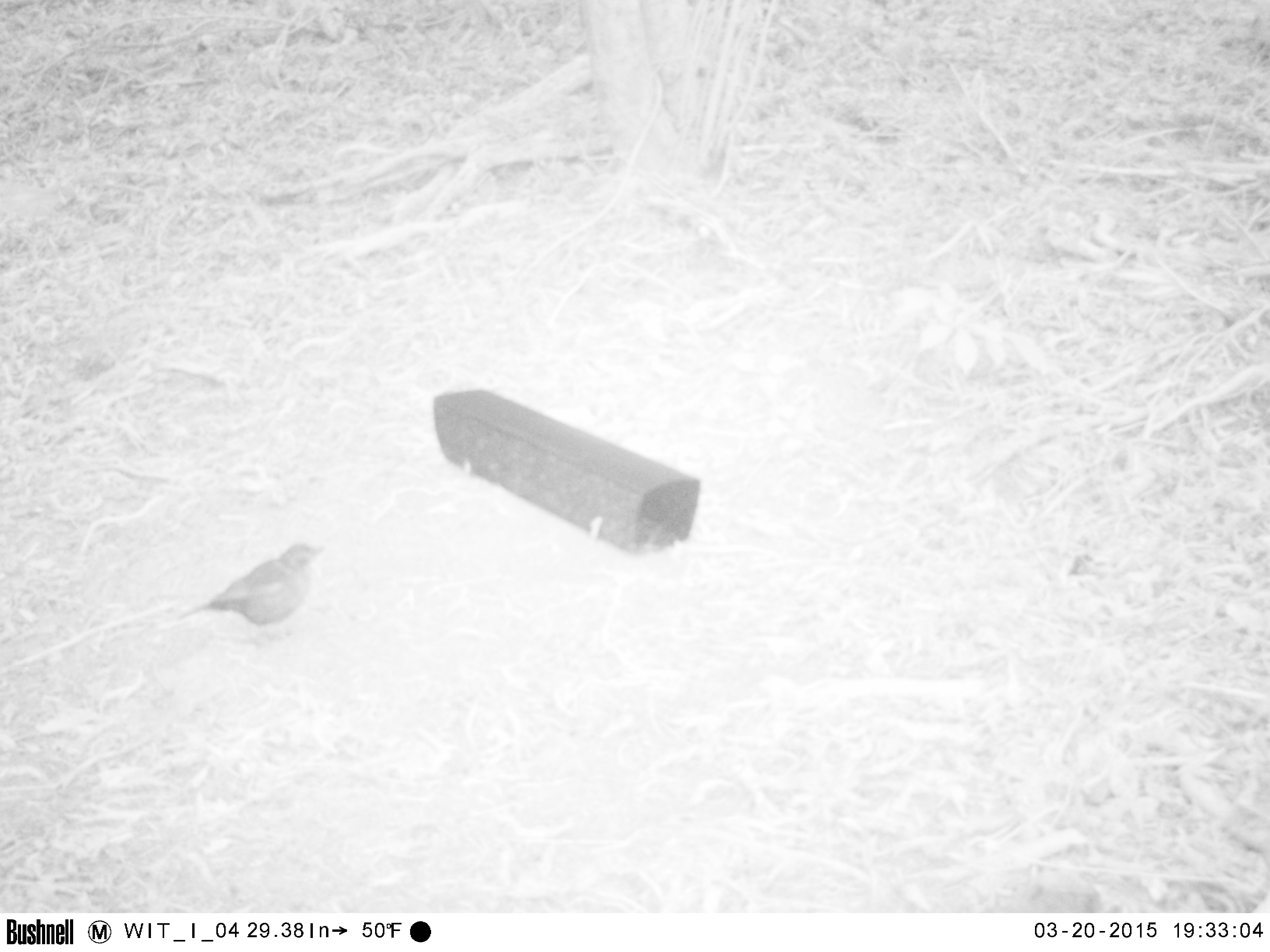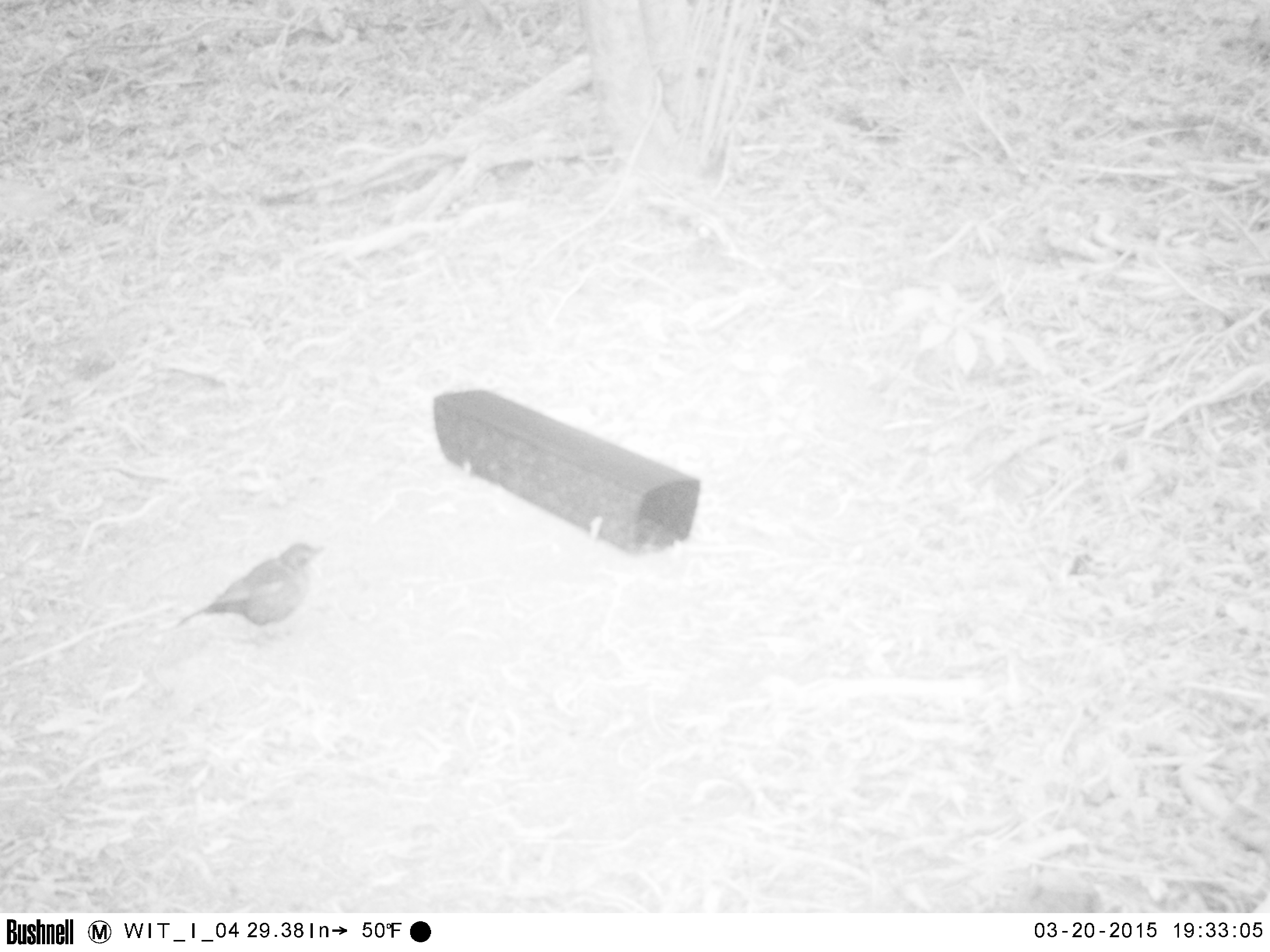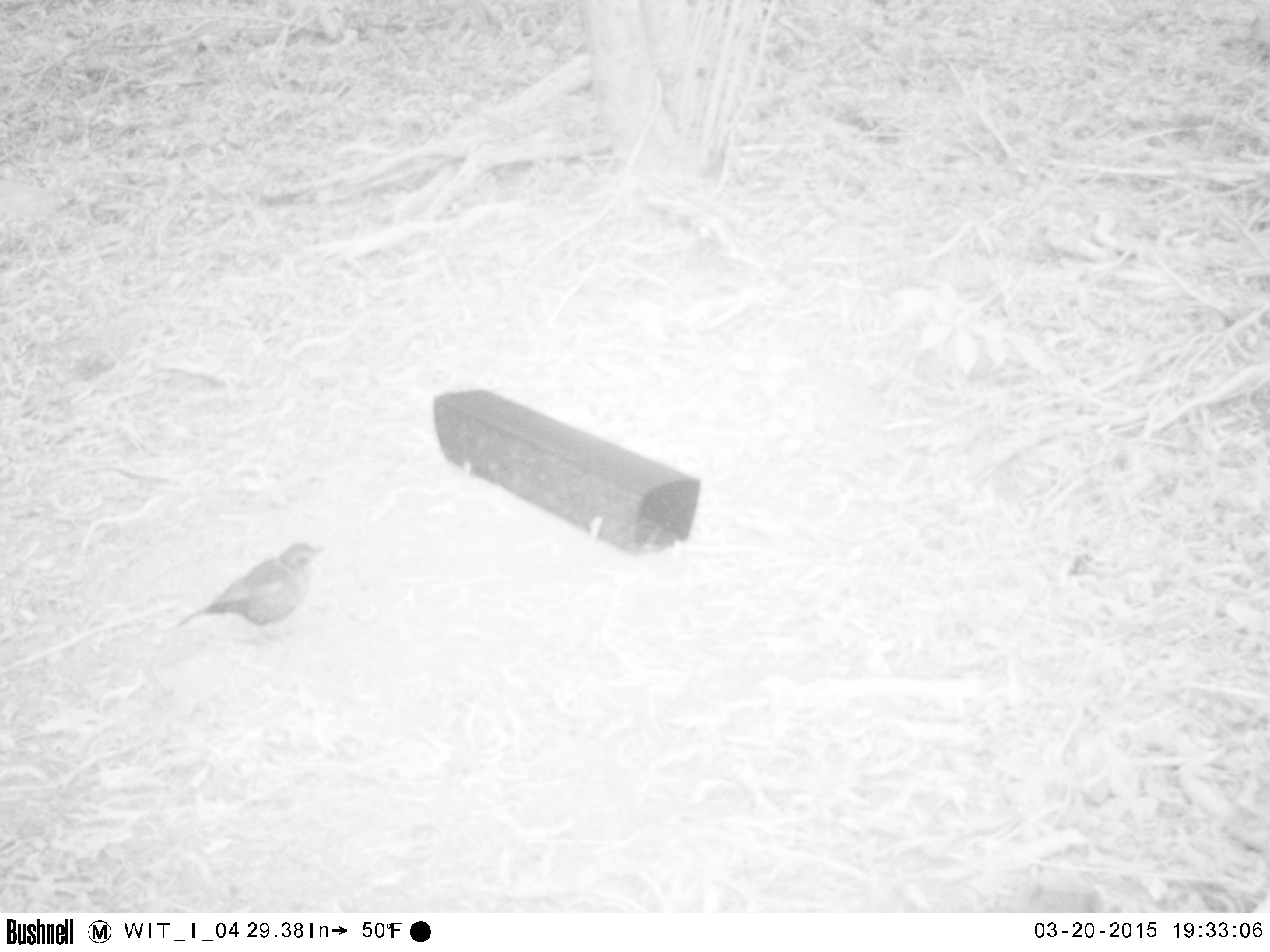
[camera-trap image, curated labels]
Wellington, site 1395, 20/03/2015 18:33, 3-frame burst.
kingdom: Animalia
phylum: Chordata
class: Aves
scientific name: Aves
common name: bird